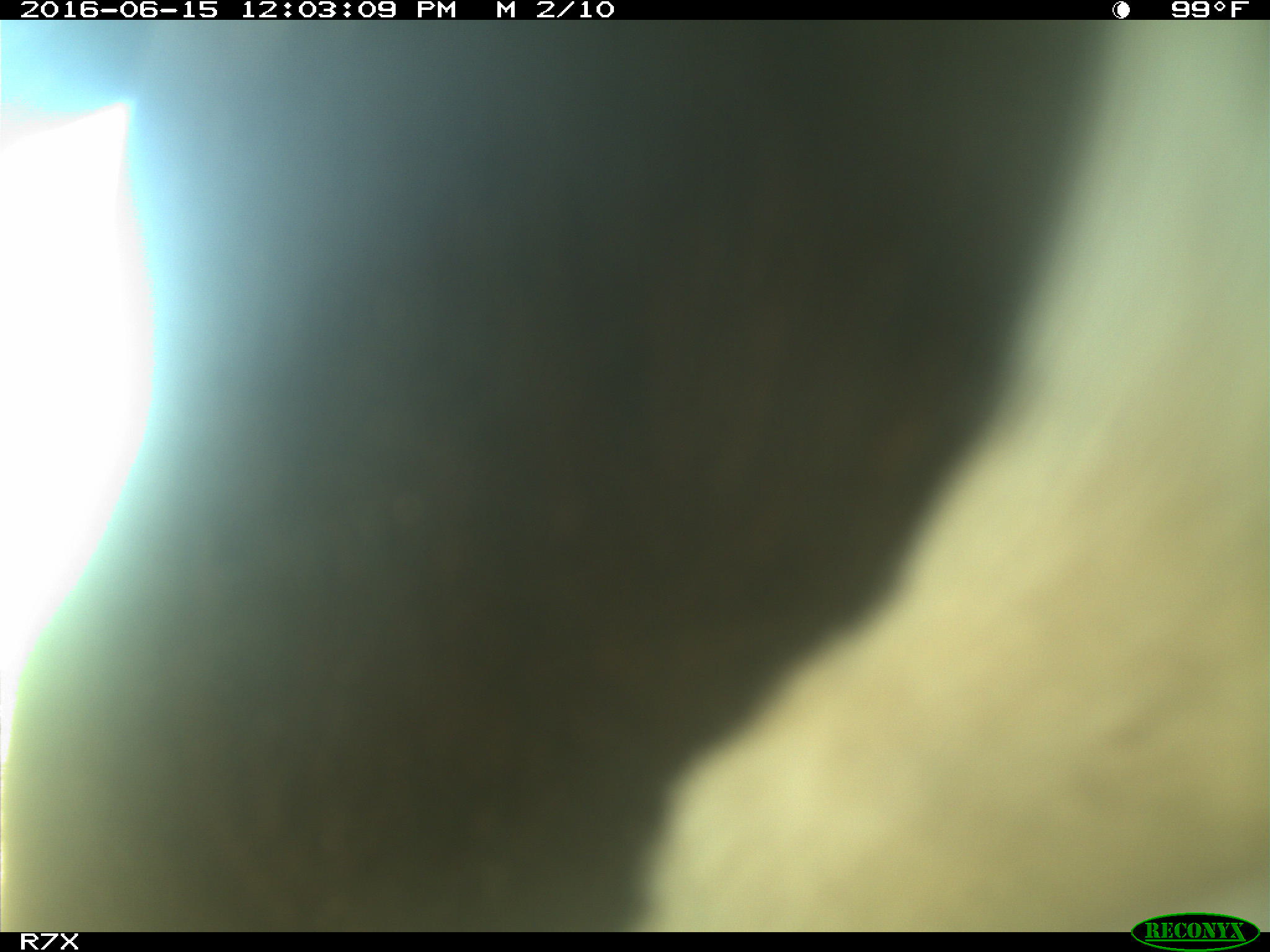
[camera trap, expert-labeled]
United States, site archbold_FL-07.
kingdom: Animalia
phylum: Chordata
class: Mammalia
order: Artiodactyla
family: Bovidae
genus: Bos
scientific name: Bos taurus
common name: domestic cow